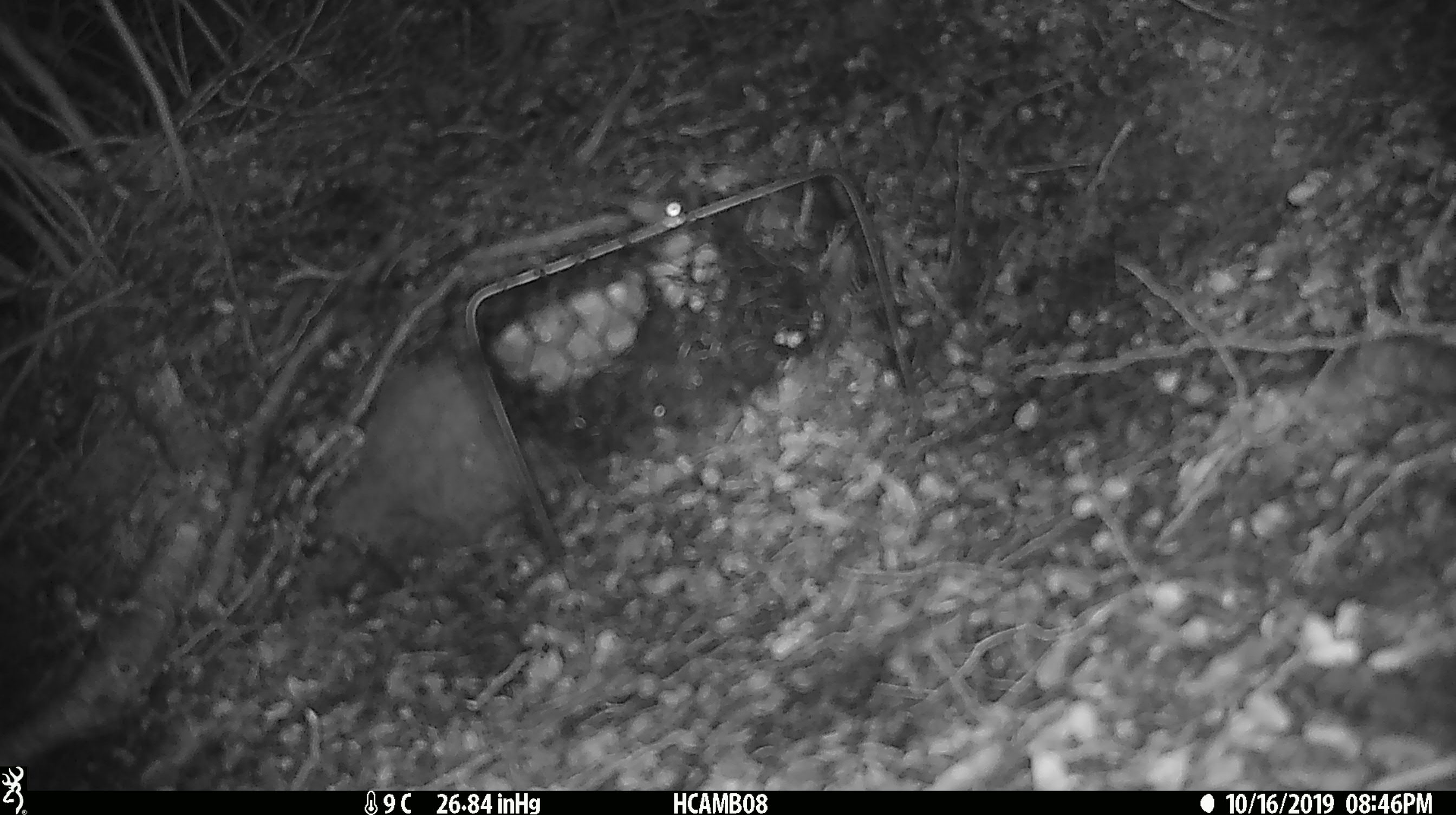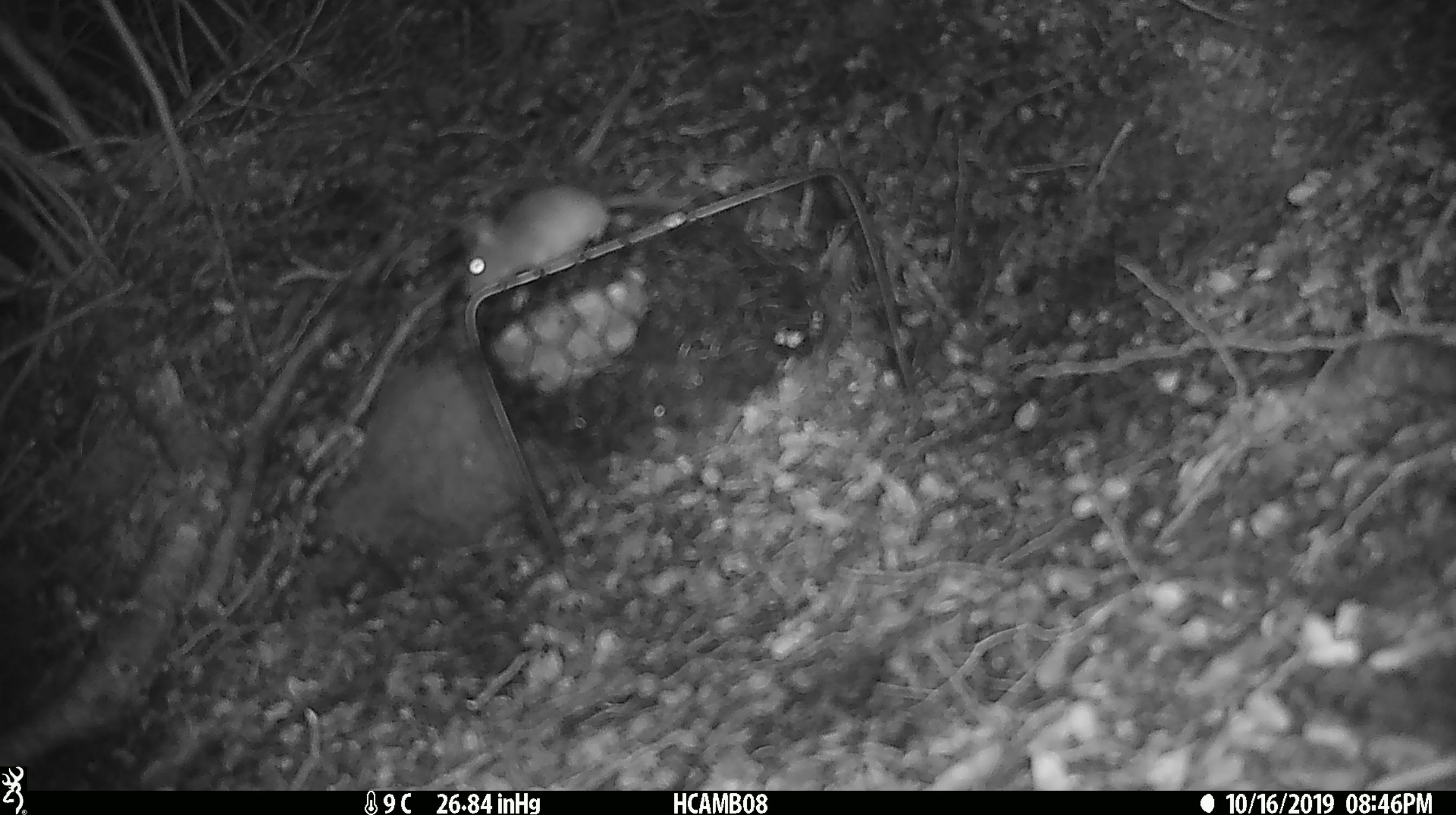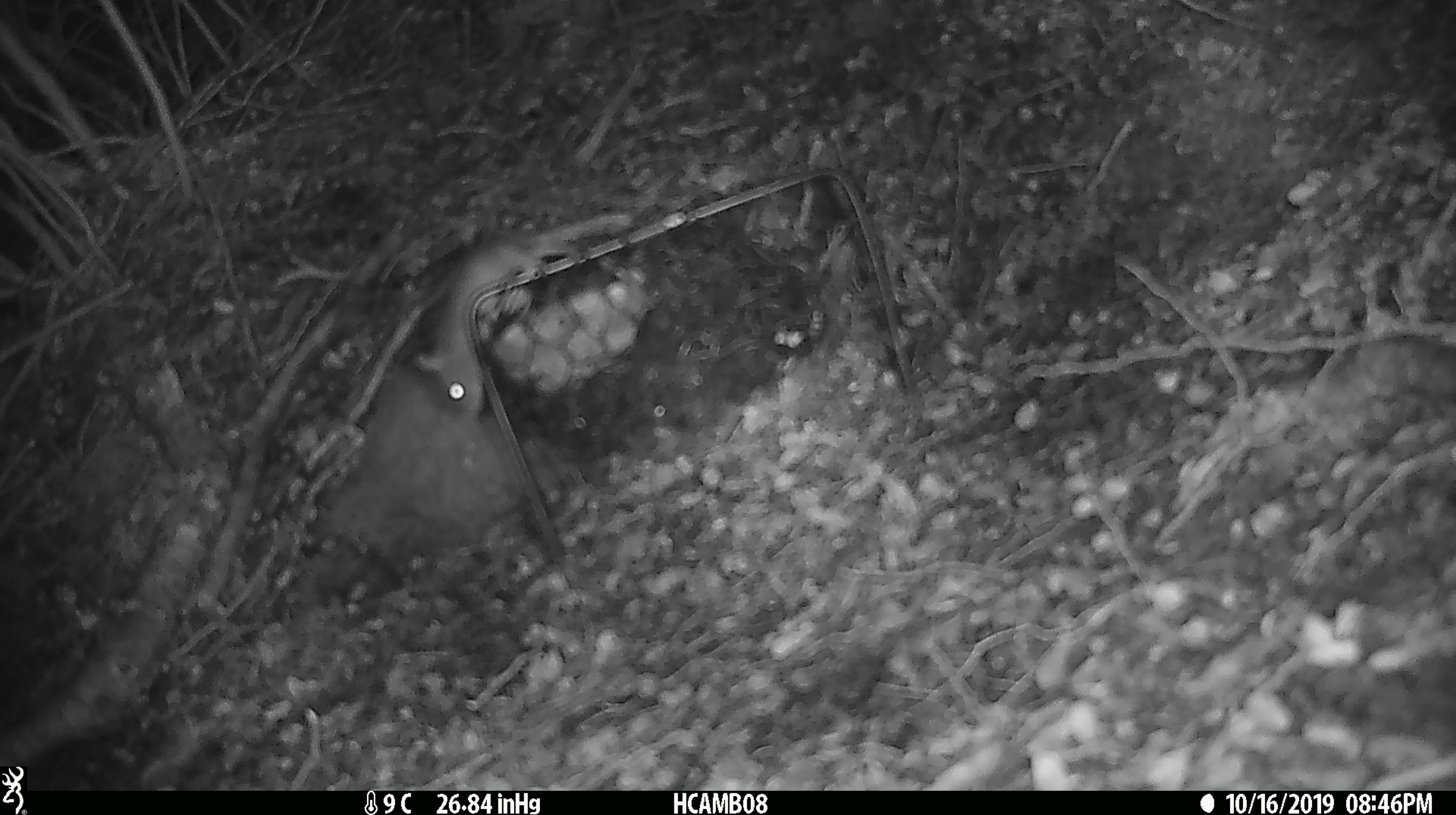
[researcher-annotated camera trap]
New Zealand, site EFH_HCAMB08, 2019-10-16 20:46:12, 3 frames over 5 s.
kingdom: Animalia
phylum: Chordata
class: Mammalia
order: Rodentia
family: Muridae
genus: Mus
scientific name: Mus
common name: mouse